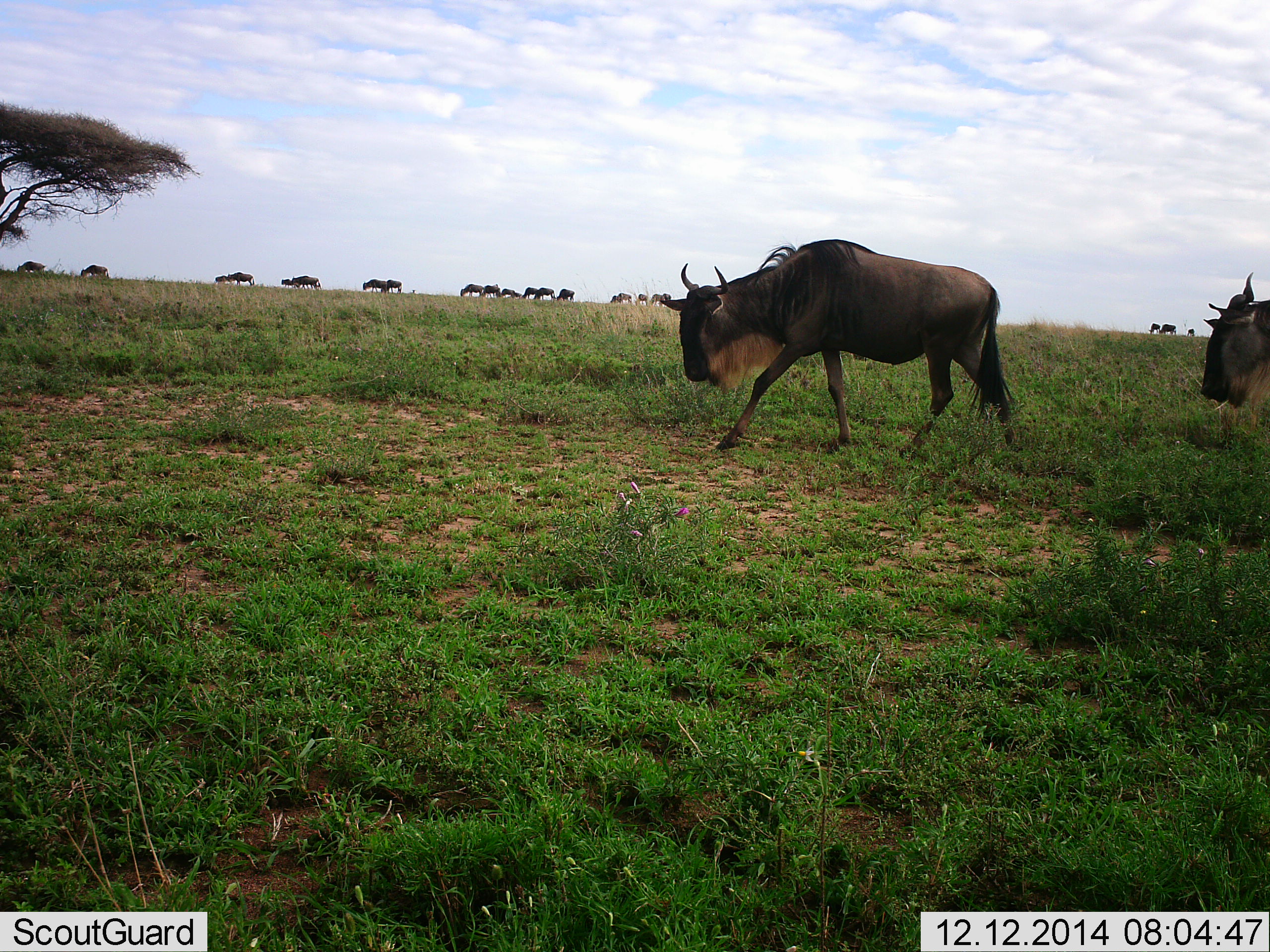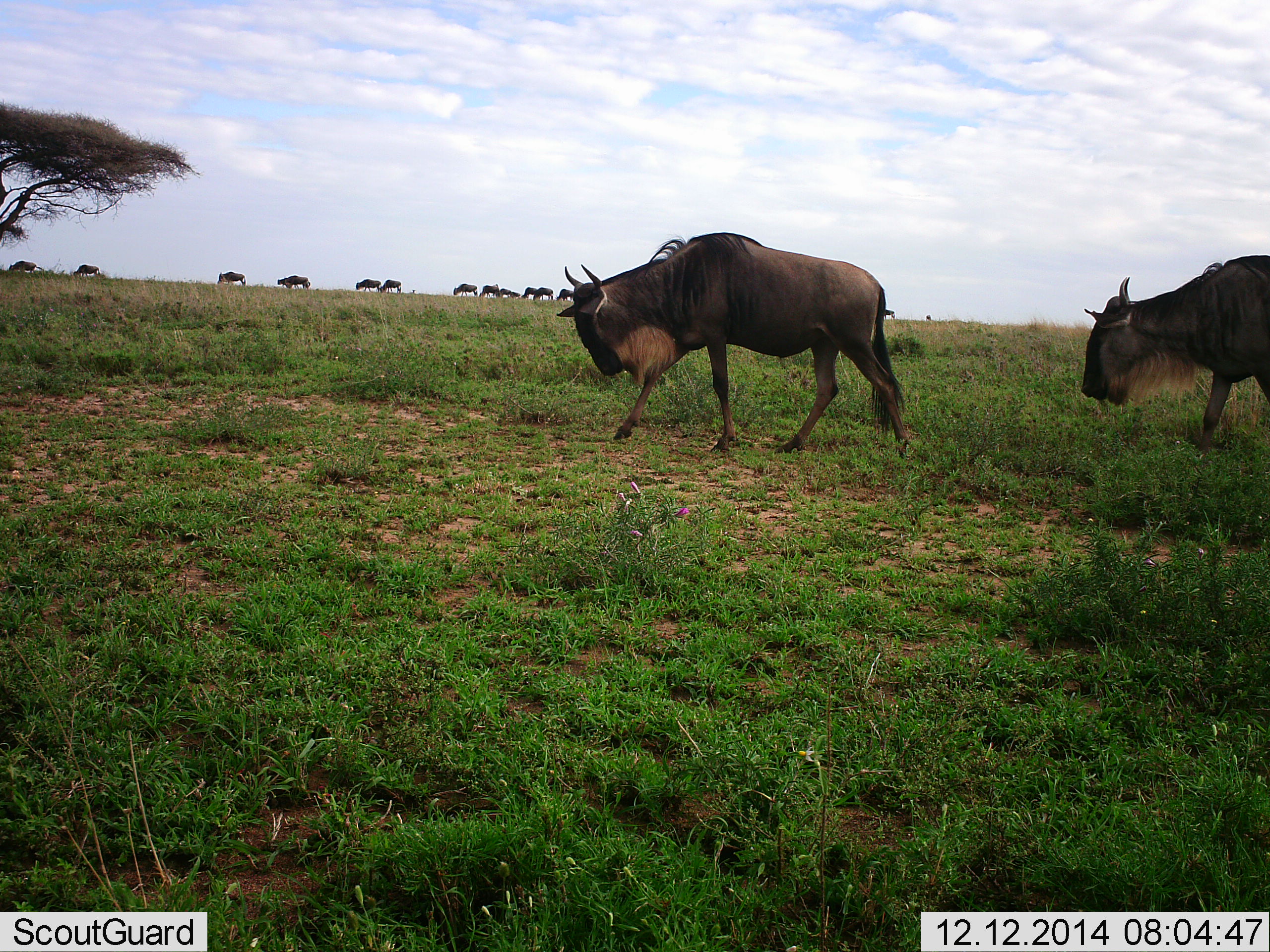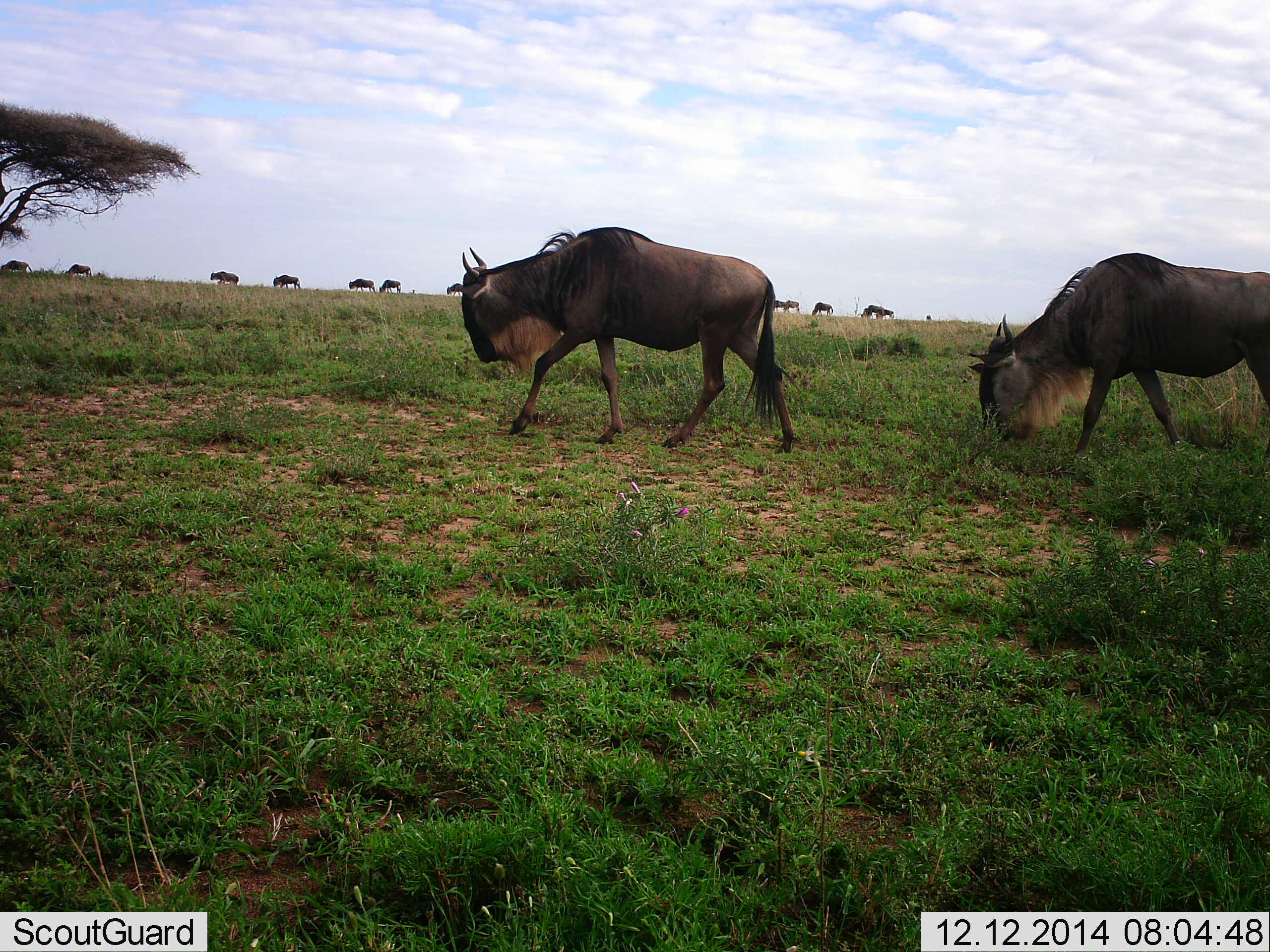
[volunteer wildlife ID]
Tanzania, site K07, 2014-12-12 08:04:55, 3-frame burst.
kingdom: Animalia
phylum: Chordata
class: Mammalia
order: Artiodactyla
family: Bovidae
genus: Connochaetes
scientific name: Connochaetes taurinus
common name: blue wildebeest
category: wildebeest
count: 11-50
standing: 0%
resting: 0%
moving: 100%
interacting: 0%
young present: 0%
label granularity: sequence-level